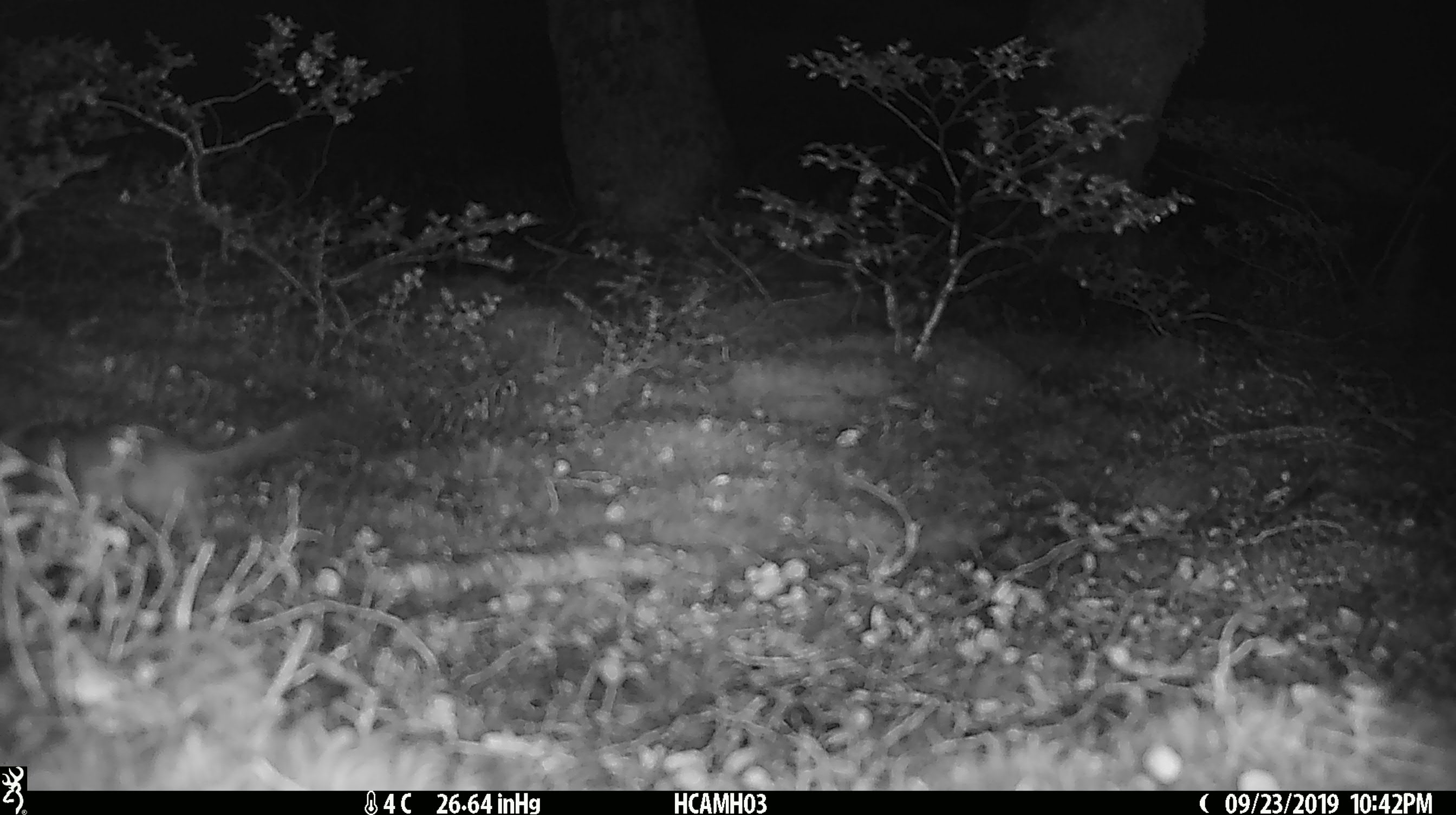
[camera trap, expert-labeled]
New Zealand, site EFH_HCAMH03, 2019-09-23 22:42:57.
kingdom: Animalia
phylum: Chordata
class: Mammalia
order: Rodentia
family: Muridae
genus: Mus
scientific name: Mus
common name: mouse